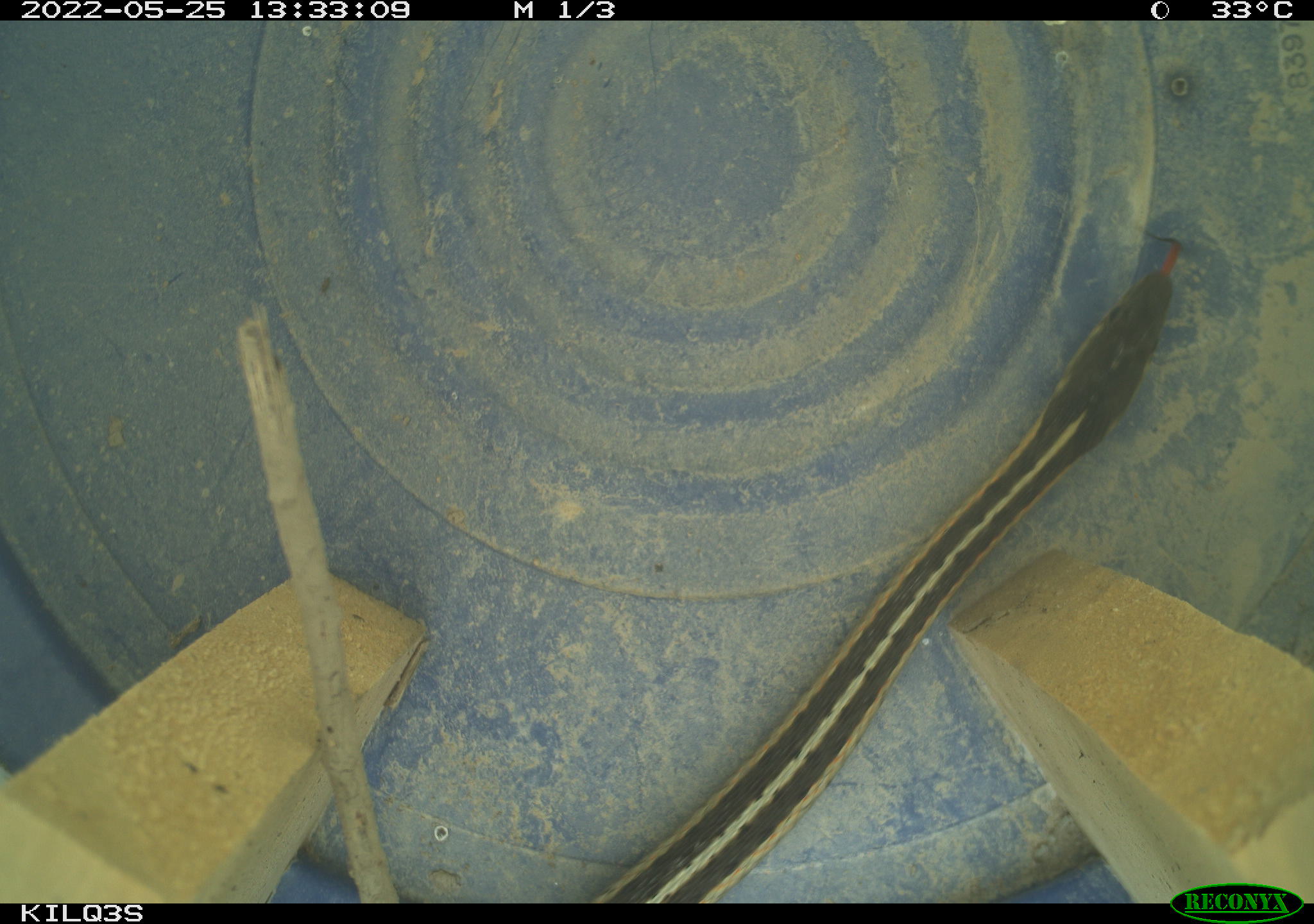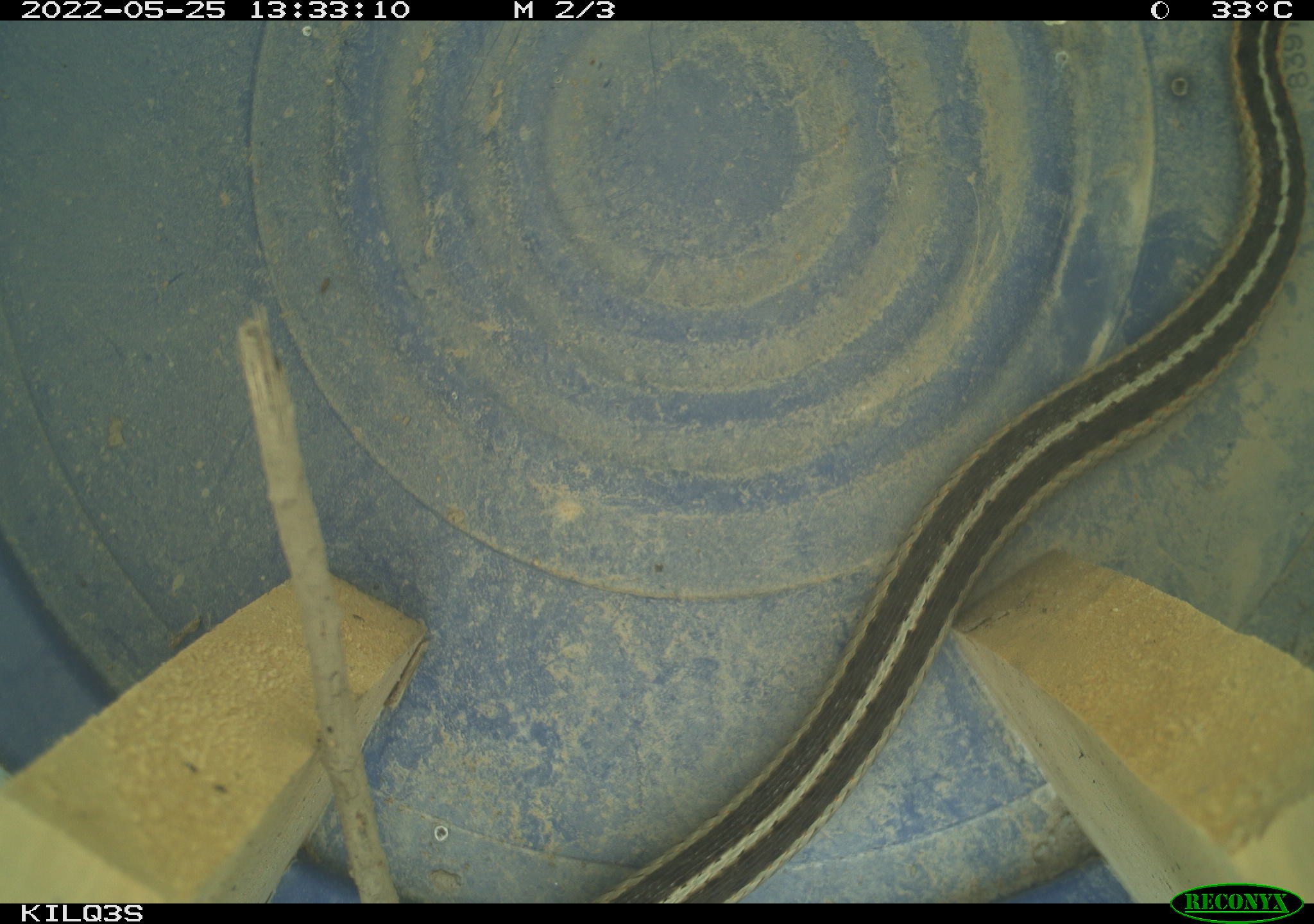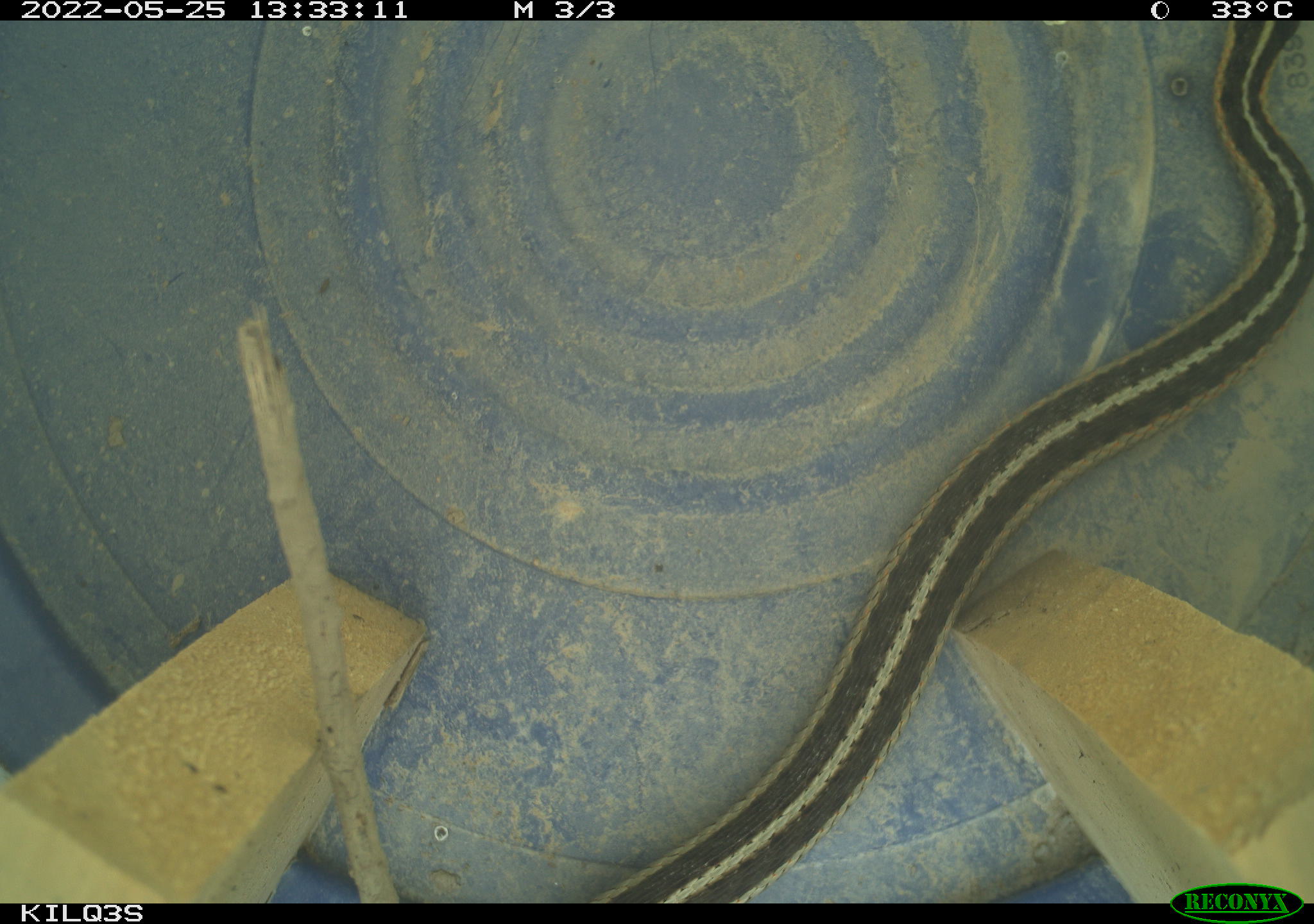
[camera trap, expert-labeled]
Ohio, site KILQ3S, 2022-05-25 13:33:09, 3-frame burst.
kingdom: Animalia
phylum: Chordata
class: Reptilia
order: Squamata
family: Colubridae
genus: Thamnophis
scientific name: Thamnophis sirtalis sirtalis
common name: eastern gartersnake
Eastern gartersnake (Thamnophis sirtalis sirtalis).